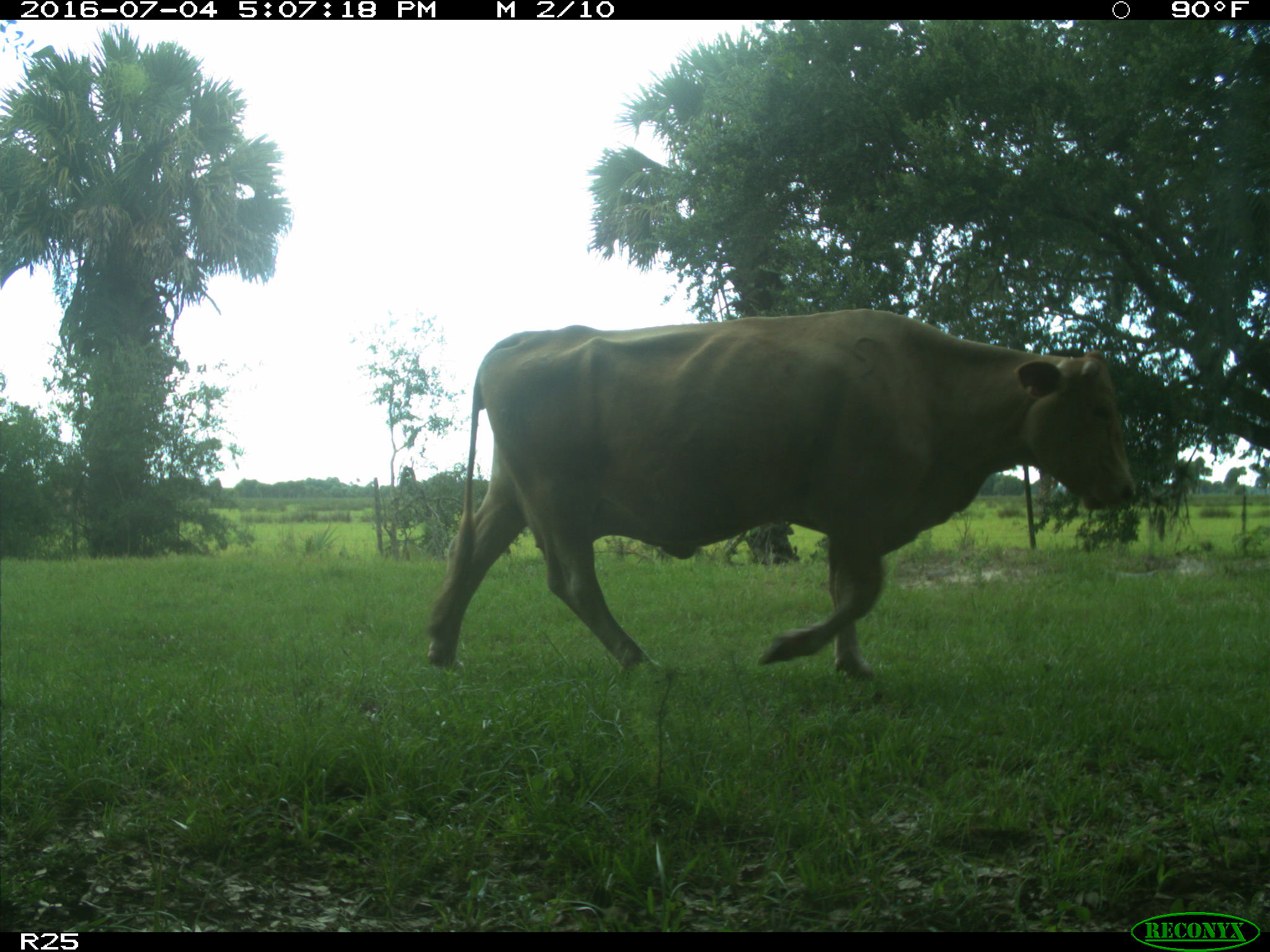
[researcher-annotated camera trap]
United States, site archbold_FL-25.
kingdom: Animalia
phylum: Chordata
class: Mammalia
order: Artiodactyla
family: Bovidae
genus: Bos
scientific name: Bos taurus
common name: domestic cow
Bos taurus (domestic cow).